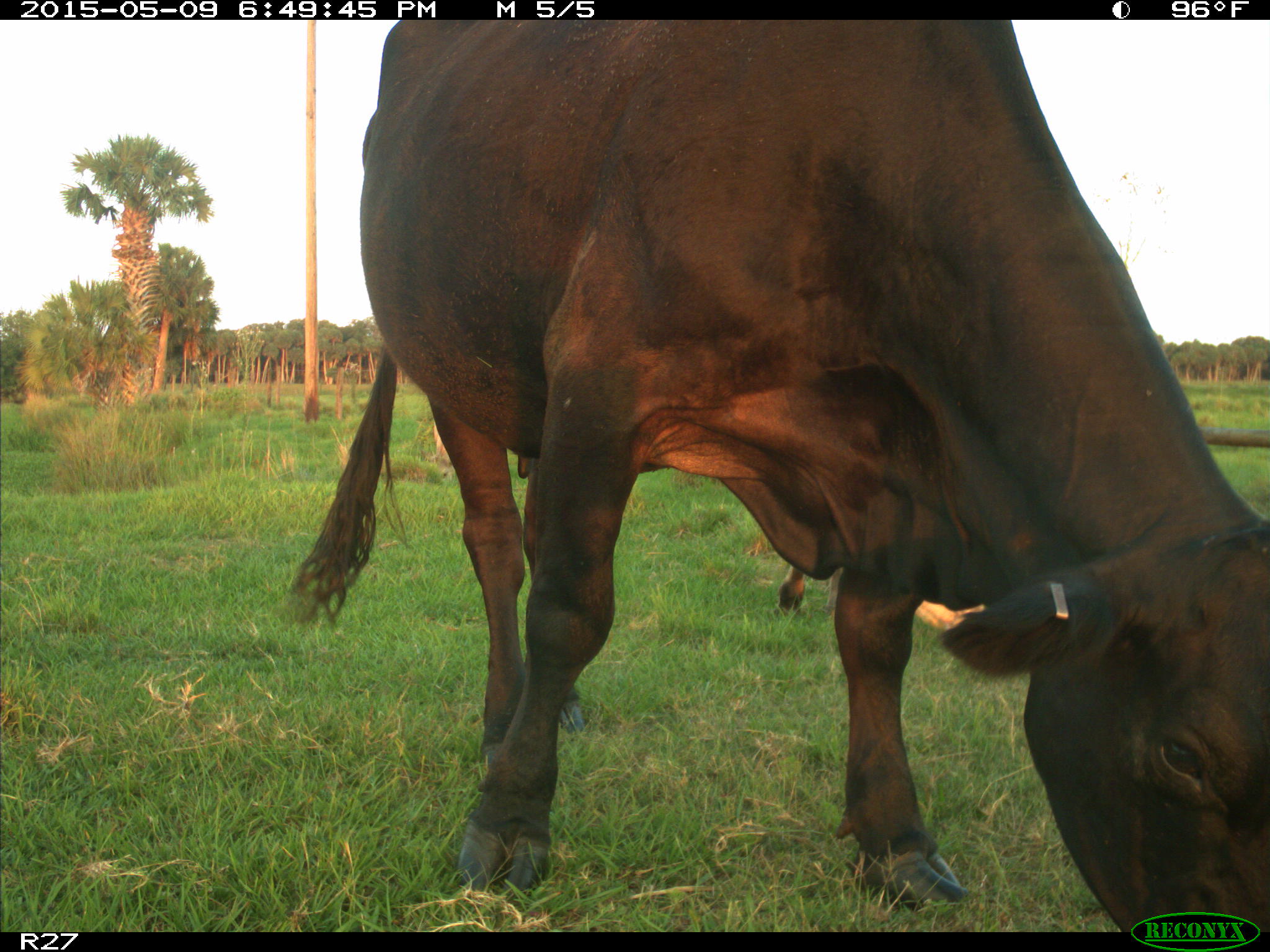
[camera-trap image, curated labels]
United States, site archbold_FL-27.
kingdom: Animalia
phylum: Chordata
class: Mammalia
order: Artiodactyla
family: Bovidae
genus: Bos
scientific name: Bos taurus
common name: domestic cow